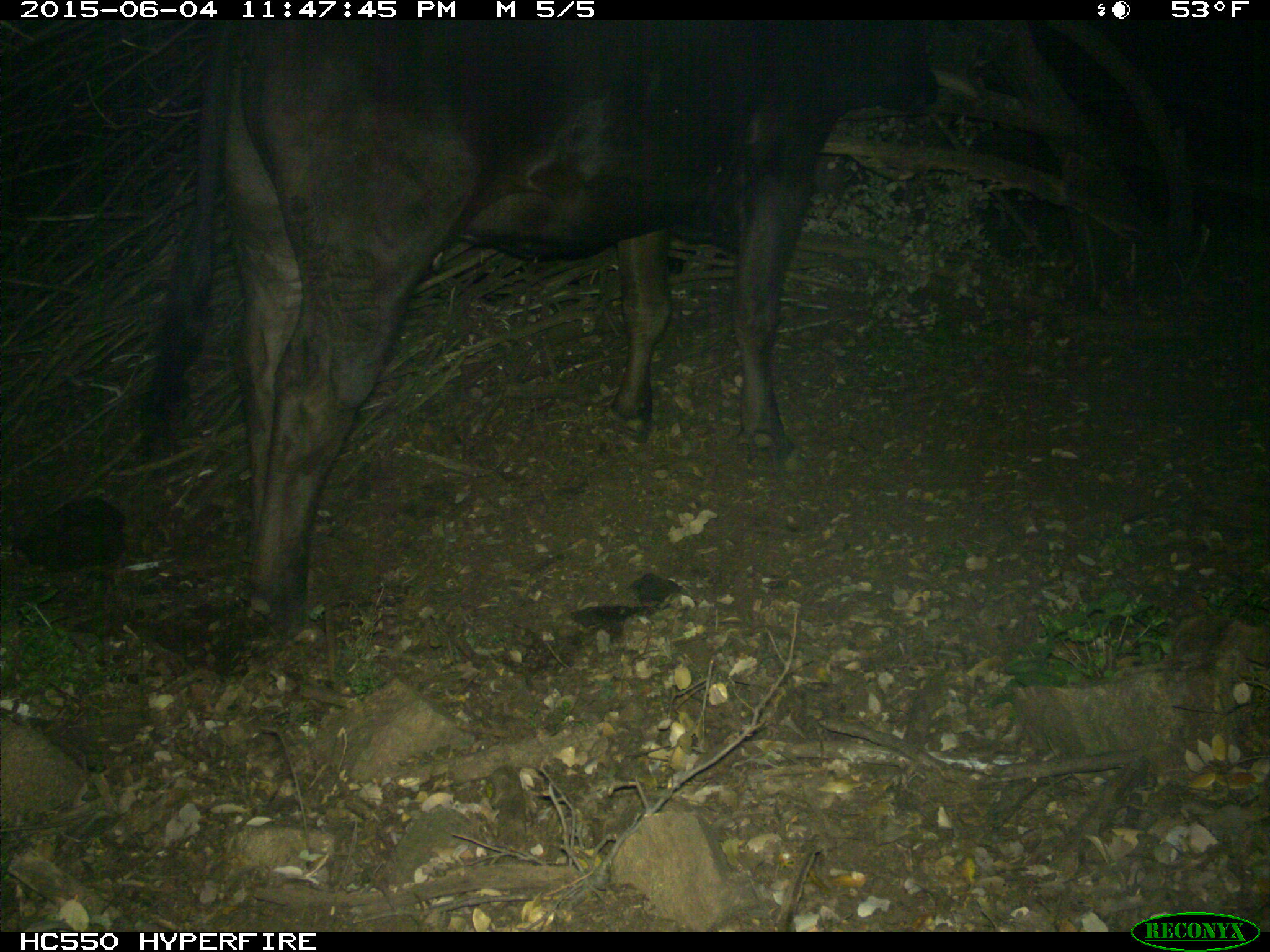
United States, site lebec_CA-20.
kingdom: Animalia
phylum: Chordata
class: Mammalia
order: Artiodactyla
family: Bovidae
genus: Bos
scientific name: Bos taurus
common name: domestic cow